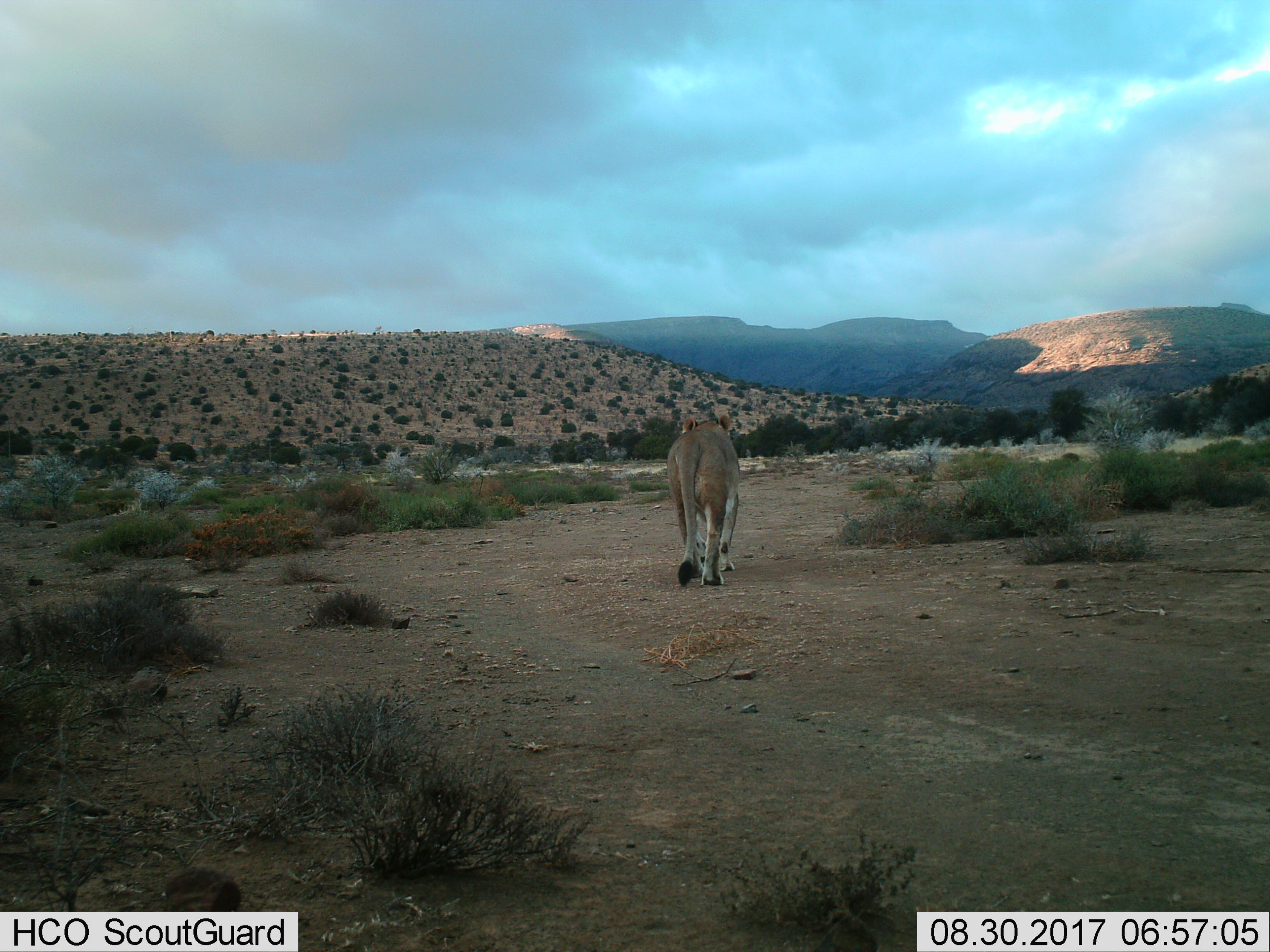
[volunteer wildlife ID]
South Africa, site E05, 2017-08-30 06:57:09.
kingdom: Animalia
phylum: Chordata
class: Mammalia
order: Carnivora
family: Felidae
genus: Panthera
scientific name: Panthera leo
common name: female lion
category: lionfemale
Lionfemale (female lion) (Panthera leo), count 1. Behavior (volunteer vote fractions): standing 0%, resting 0%, moving 100%, interacting 0%. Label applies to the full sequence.